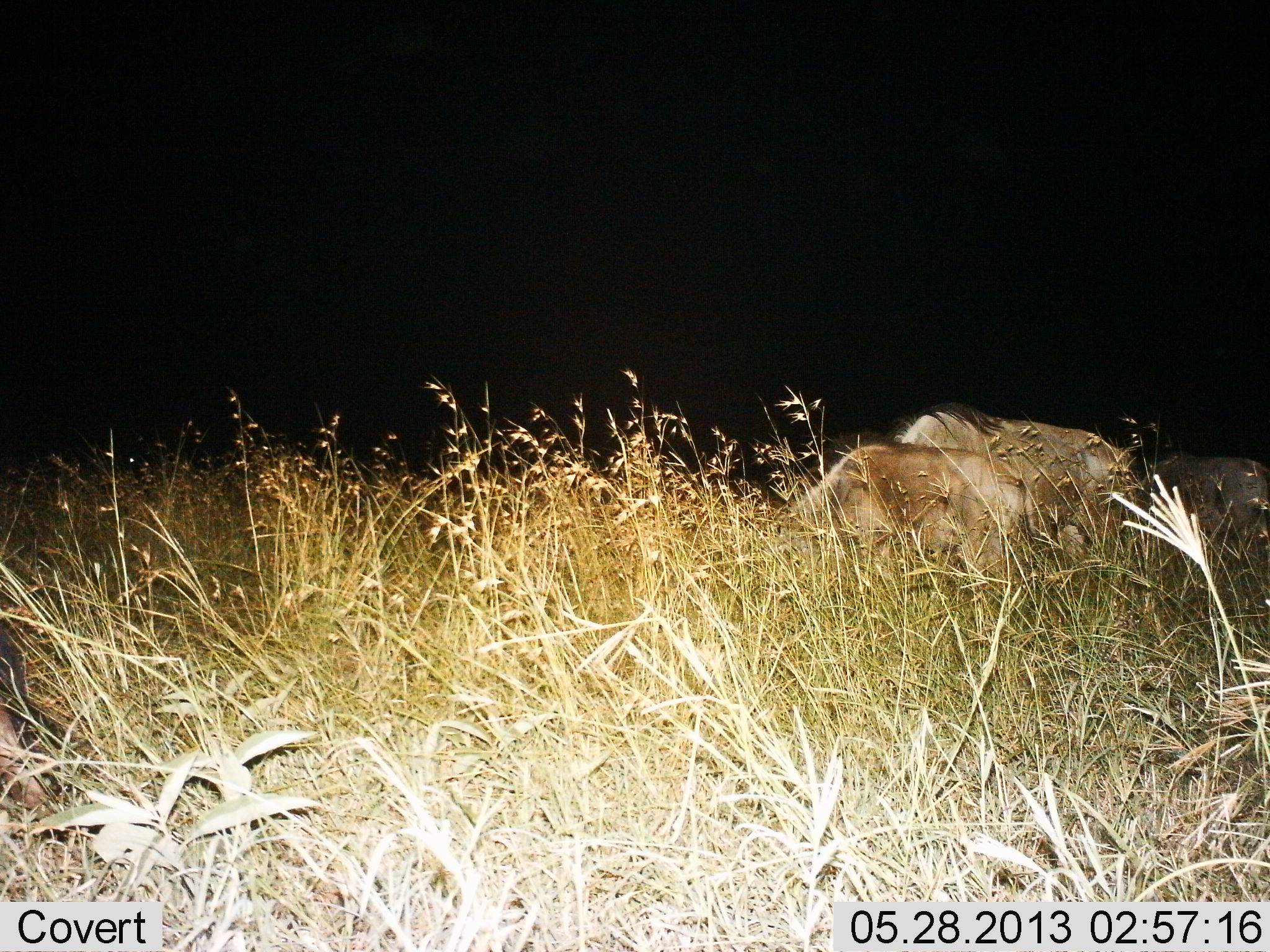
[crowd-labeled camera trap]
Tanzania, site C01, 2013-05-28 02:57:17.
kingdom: Animalia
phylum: Chordata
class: Mammalia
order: Artiodactyla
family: Bovidae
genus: Connochaetes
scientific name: Connochaetes taurinus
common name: blue wildebeest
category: wildebeest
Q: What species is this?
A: Wildebeest (blue wildebeest) (Connochaetes taurinus).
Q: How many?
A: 3.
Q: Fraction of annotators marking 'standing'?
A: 57%.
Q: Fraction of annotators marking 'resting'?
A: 0%.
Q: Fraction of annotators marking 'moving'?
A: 10%.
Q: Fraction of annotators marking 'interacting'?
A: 0%.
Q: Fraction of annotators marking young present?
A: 0%.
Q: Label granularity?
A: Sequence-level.